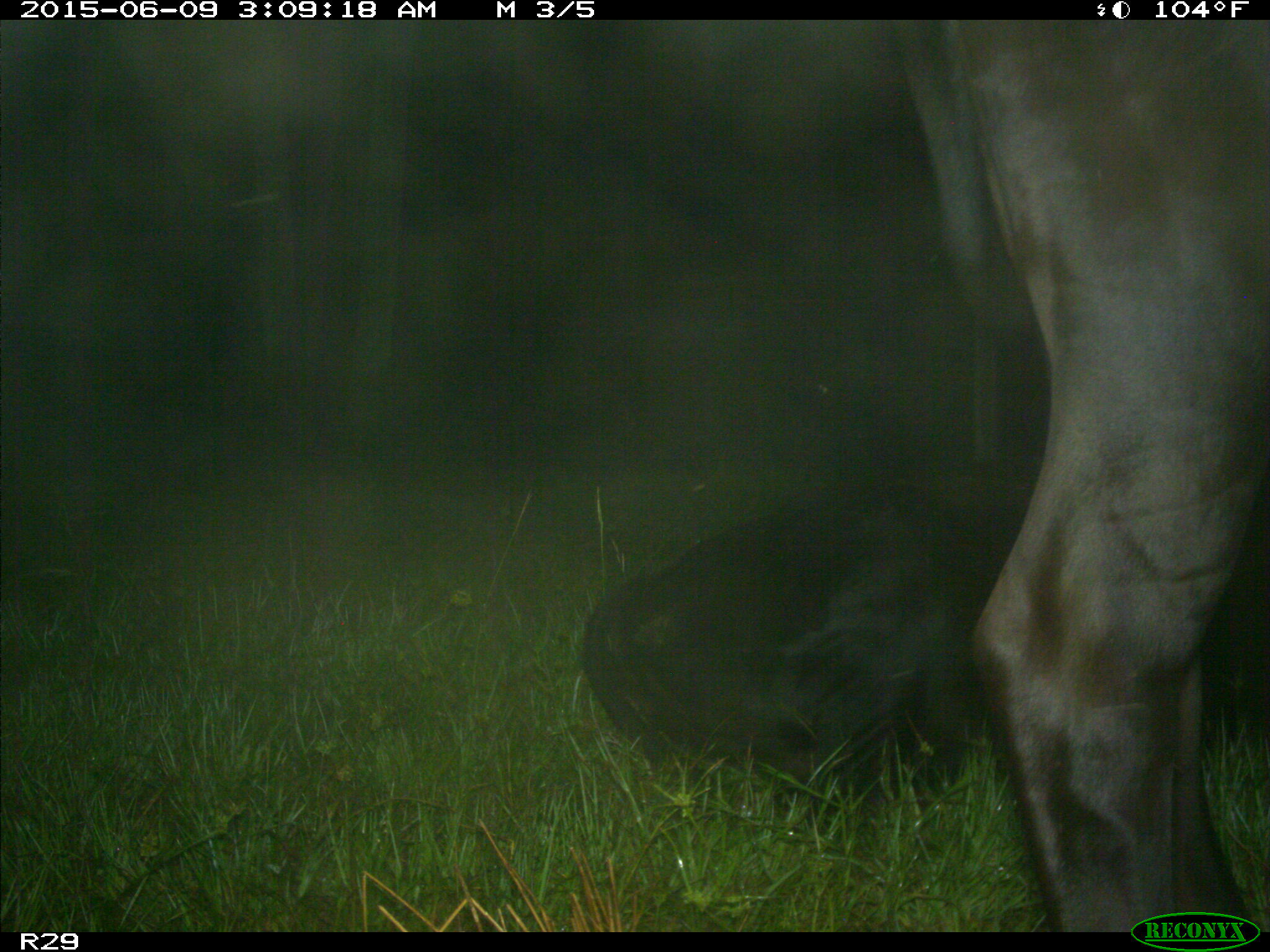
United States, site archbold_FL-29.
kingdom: Animalia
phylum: Chordata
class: Mammalia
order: Artiodactyla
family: Bovidae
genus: Bos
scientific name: Bos taurus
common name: domestic cow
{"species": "Bos taurus (domestic cow)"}